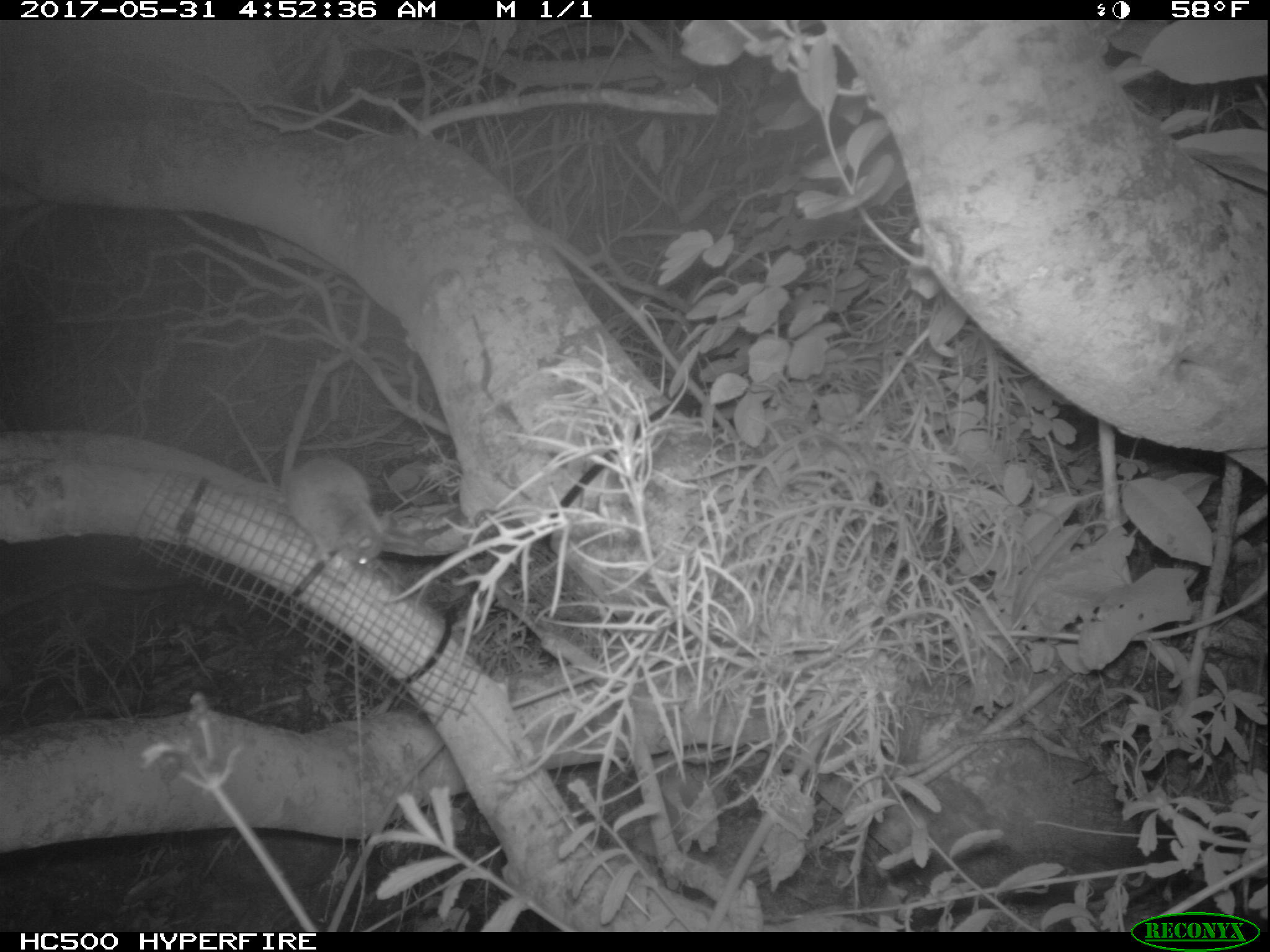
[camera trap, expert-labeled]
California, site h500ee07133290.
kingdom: Animalia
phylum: Chordata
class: Mammalia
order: Rodentia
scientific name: Rodentia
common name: rodent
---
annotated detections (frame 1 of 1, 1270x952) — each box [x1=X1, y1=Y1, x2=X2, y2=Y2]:
rodent: [x1=272, y1=456, x2=388, y2=572]